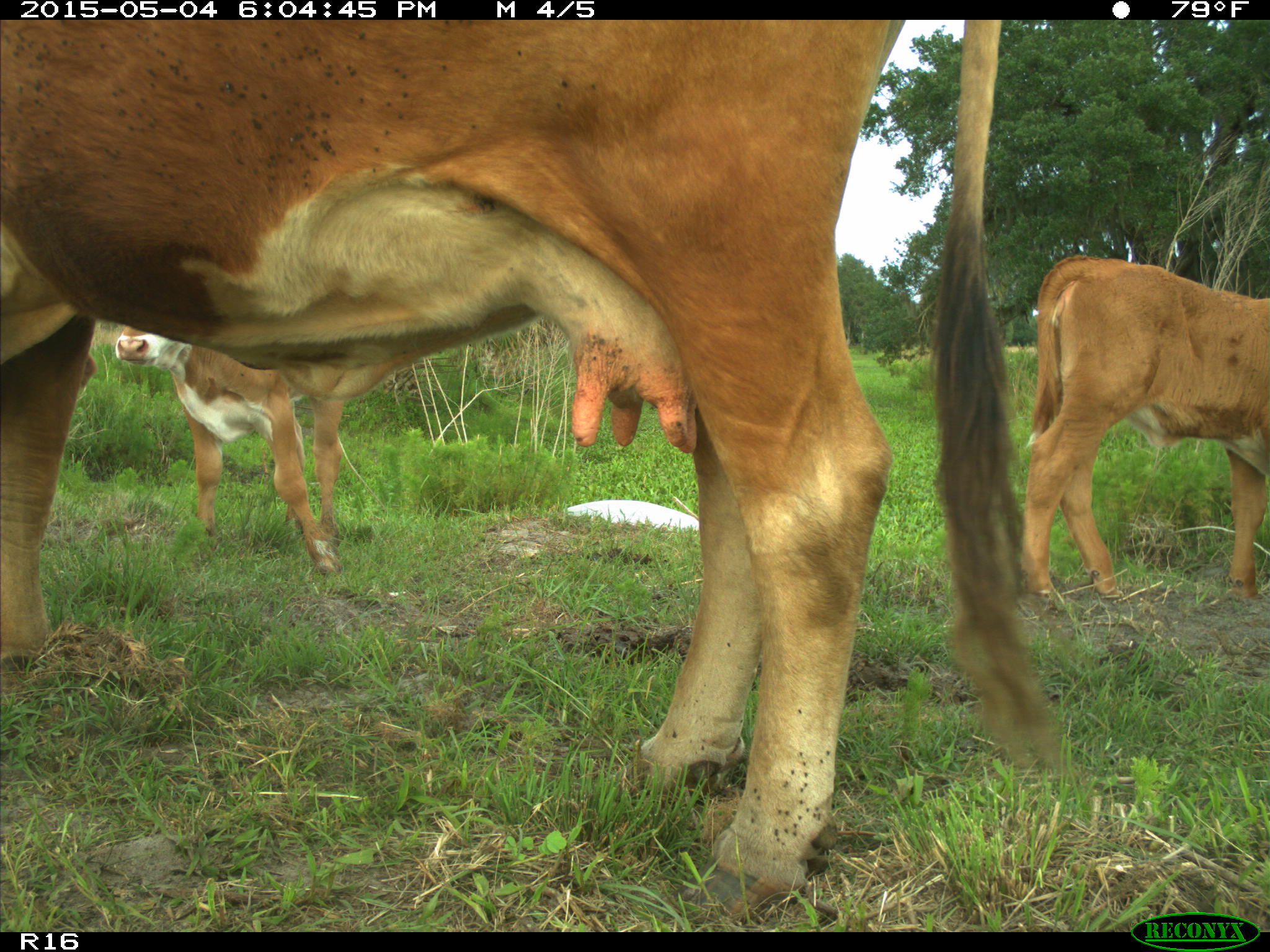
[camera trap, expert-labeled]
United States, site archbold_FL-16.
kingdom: Animalia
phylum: Chordata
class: Mammalia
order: Artiodactyla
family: Bovidae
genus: Bos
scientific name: Bos taurus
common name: domestic cow